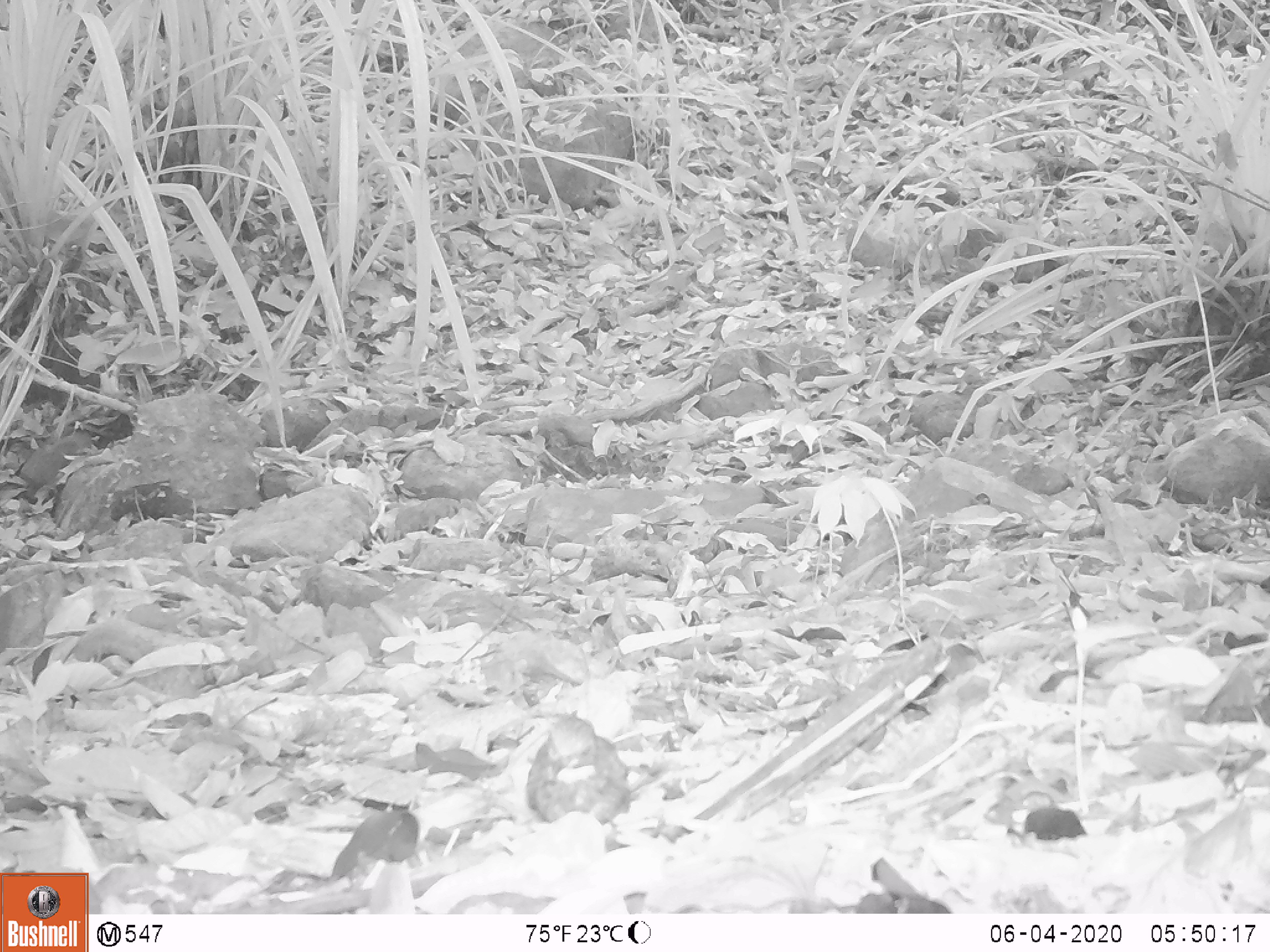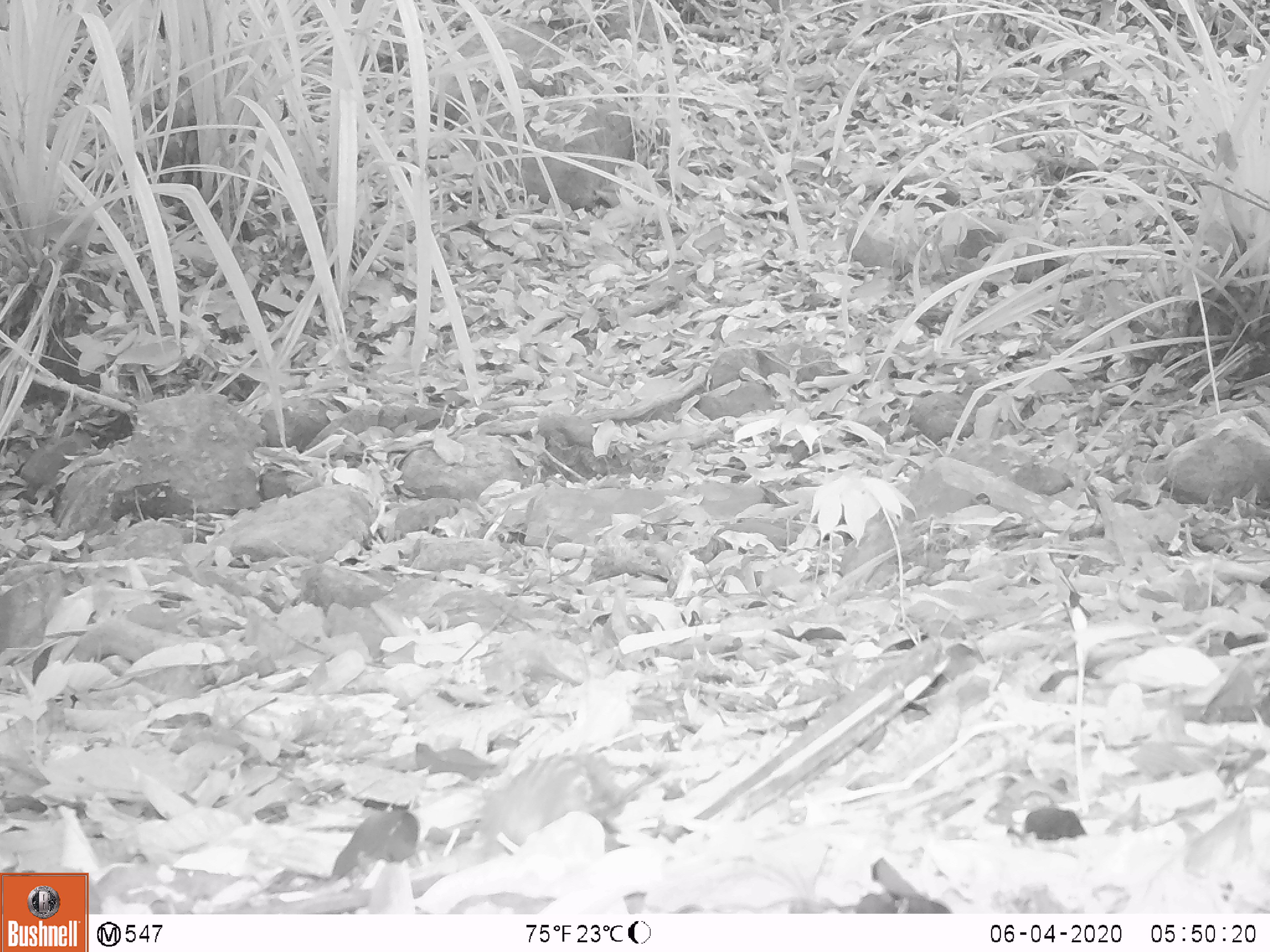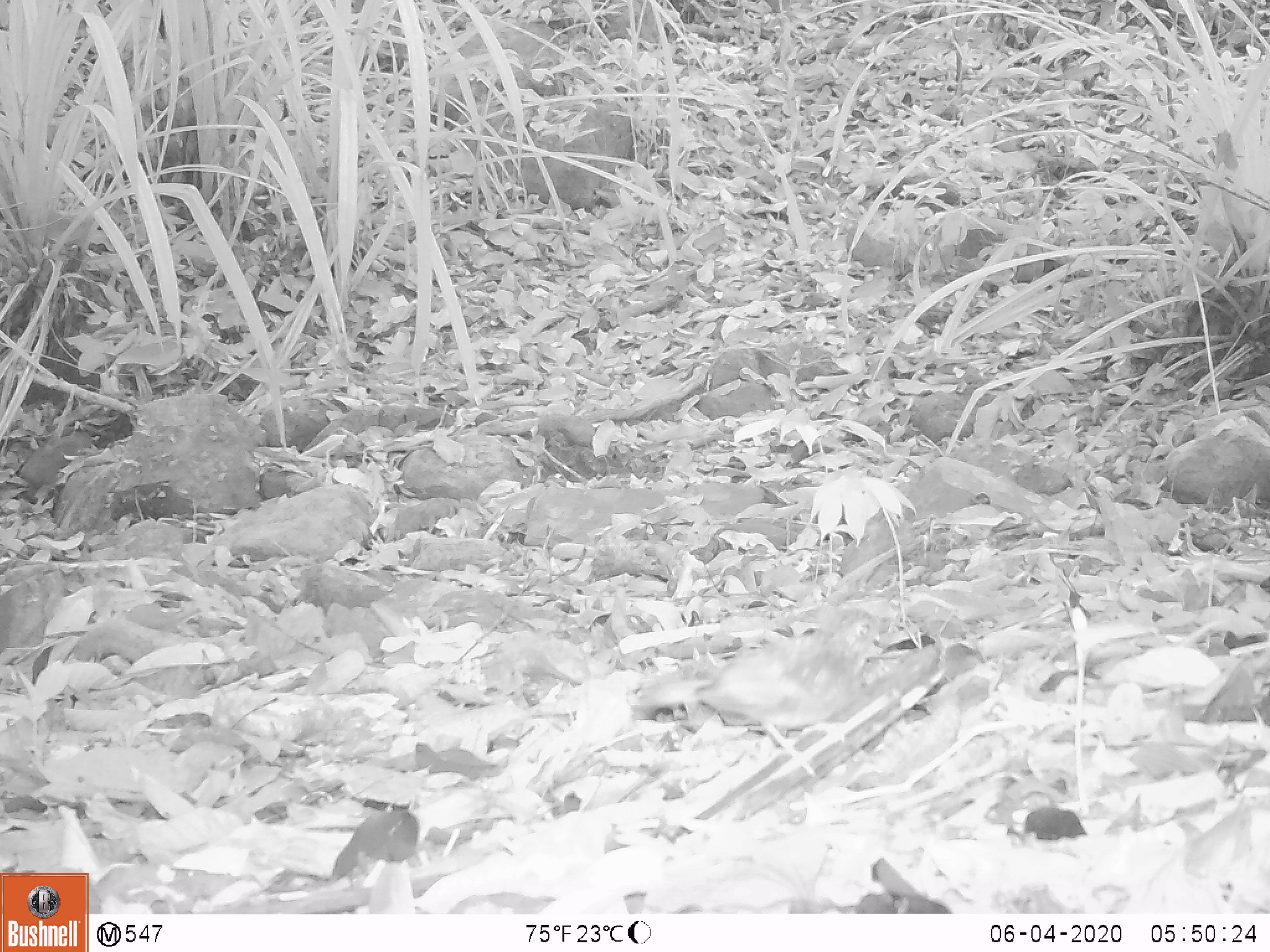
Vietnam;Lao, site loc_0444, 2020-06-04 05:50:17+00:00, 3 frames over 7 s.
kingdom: Animalia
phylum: Chordata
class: Aves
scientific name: Aves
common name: bird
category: unidentified bird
Unidentified bird (bird) (Aves). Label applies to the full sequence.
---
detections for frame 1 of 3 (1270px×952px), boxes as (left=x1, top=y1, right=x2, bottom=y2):
unidentified bird: (left=525, top=715, right=630, bottom=825)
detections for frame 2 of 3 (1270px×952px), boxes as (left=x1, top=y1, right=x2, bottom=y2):
unidentified bird: (left=480, top=747, right=638, bottom=863)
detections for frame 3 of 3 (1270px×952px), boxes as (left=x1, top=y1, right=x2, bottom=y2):
unidentified bird: (left=624, top=608, right=896, bottom=781)